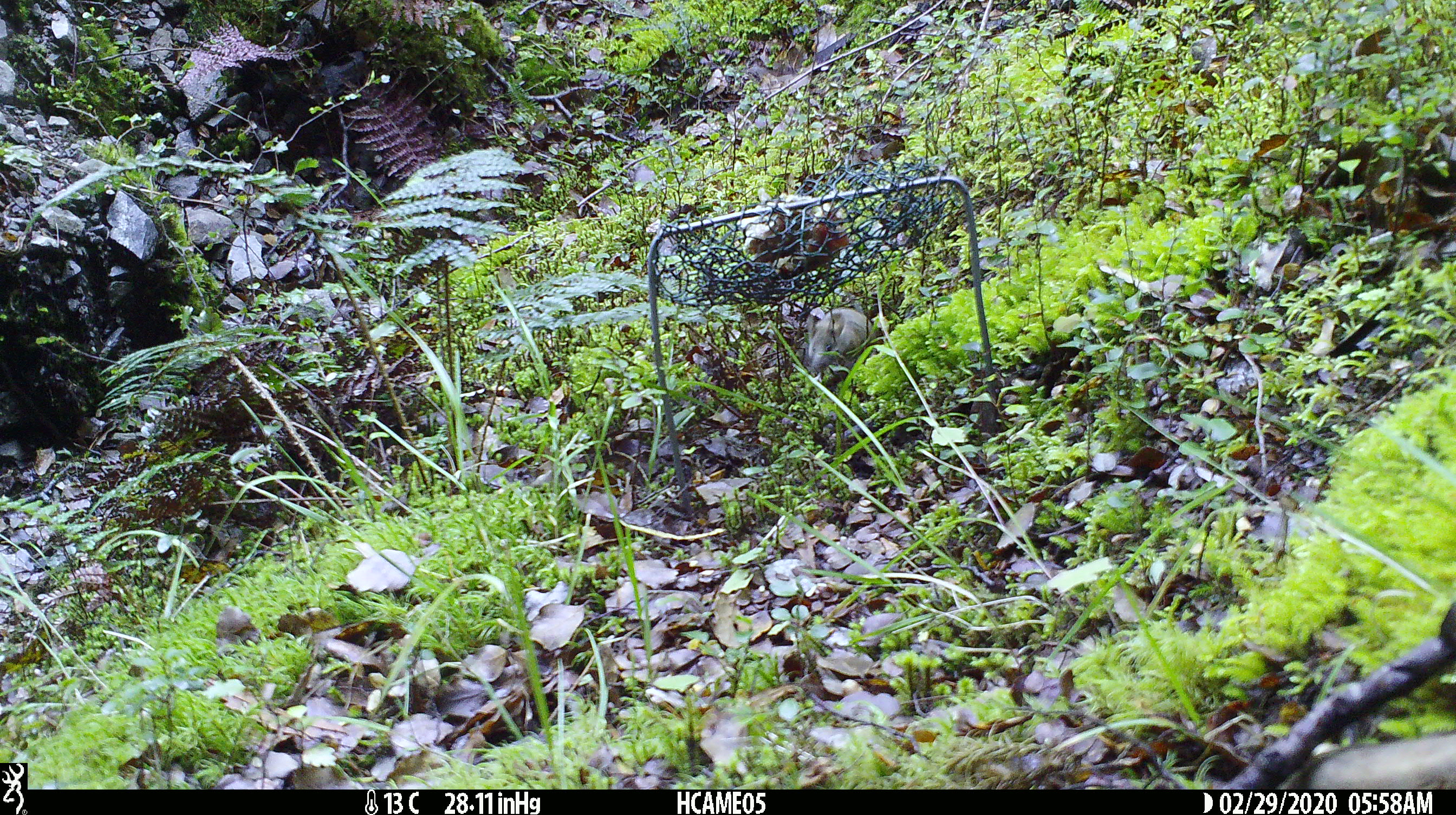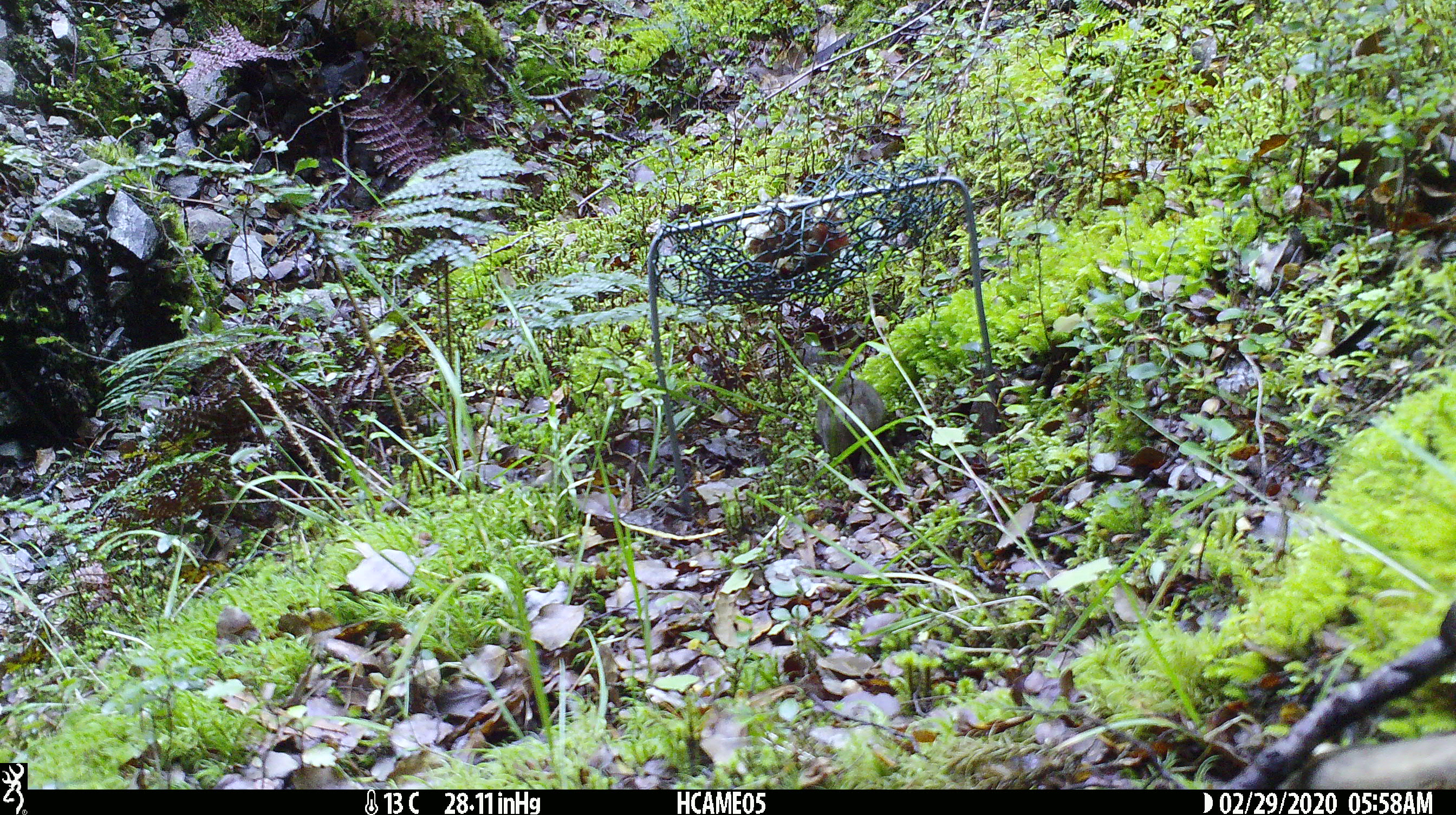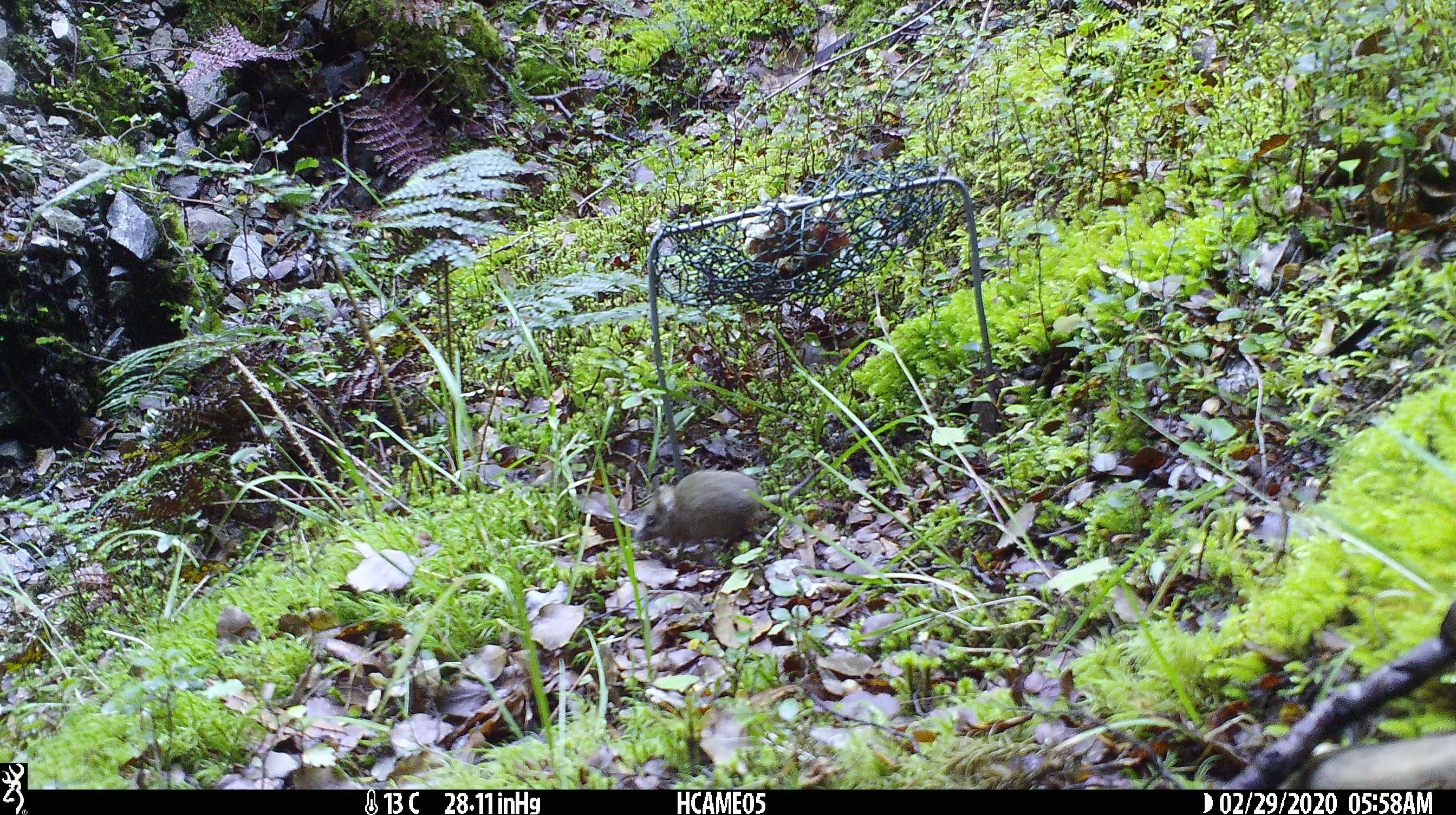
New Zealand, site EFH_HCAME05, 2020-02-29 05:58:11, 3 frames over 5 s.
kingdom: Animalia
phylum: Chordata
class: Mammalia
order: Rodentia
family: Muridae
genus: Mus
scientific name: Mus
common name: mouse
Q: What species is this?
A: Mouse (Mus).